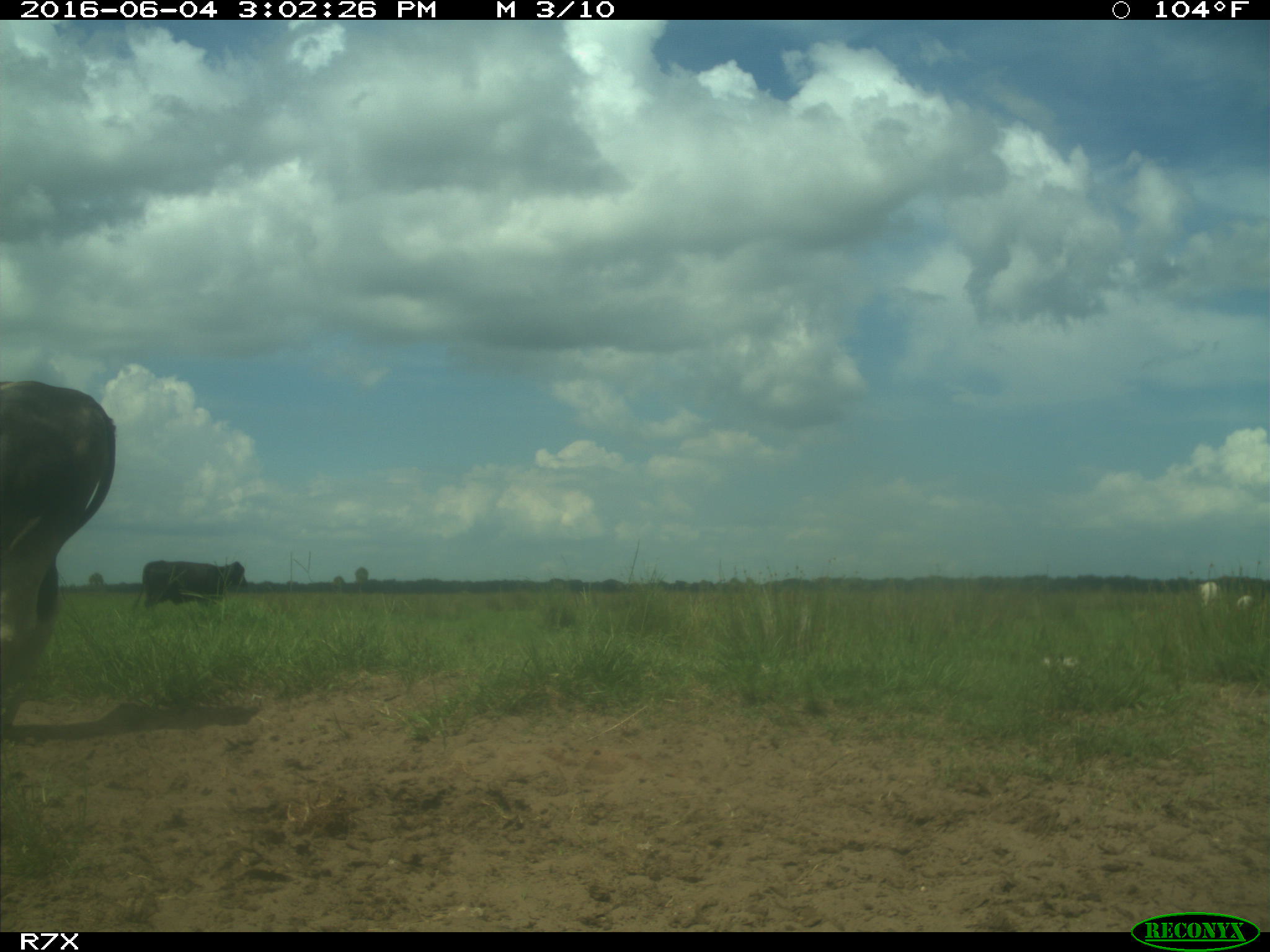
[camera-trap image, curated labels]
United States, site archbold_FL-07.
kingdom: Animalia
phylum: Chordata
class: Mammalia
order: Artiodactyla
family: Bovidae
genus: Bos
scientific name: Bos taurus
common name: domestic cow